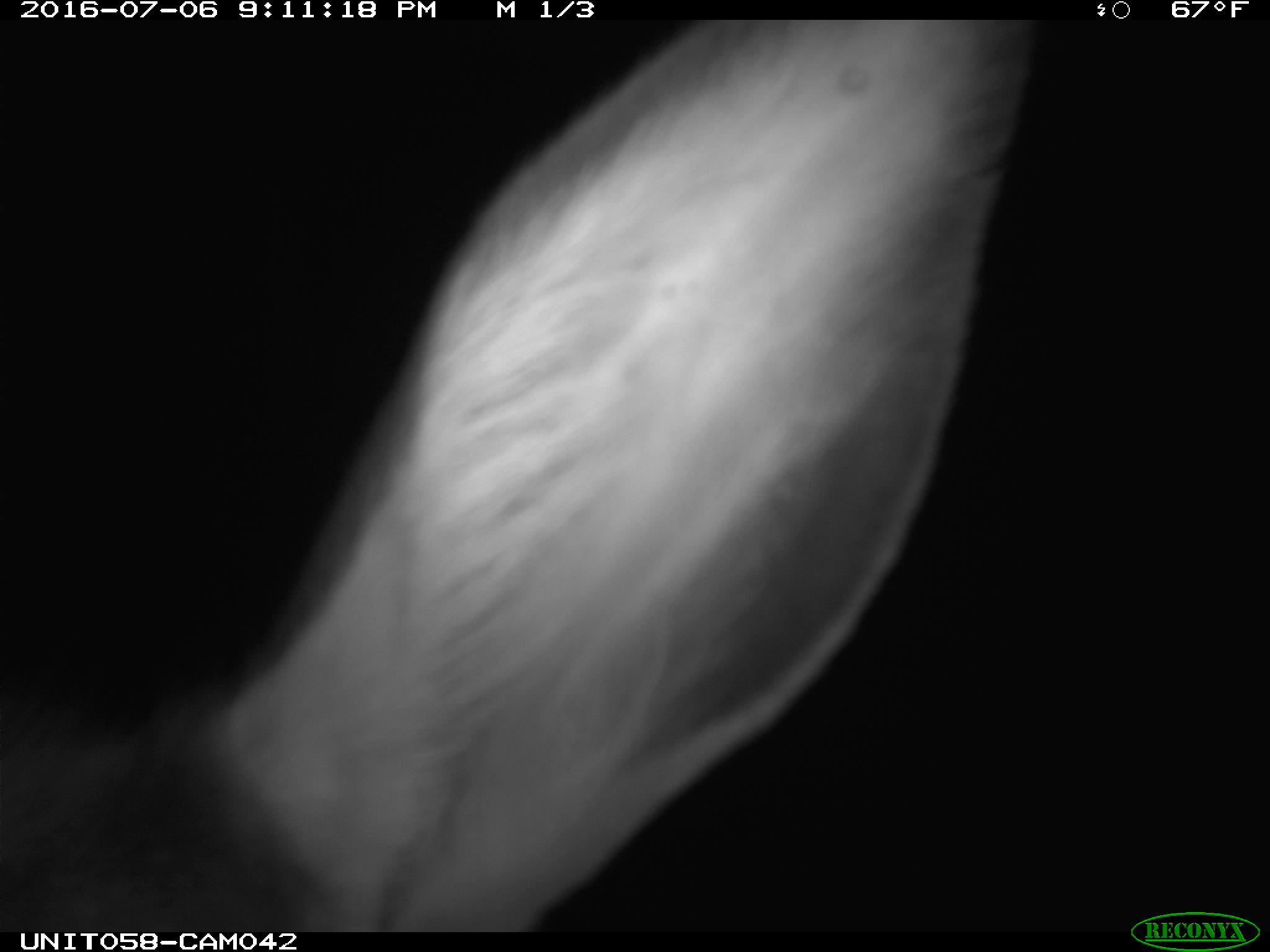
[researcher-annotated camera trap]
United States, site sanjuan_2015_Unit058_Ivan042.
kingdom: Animalia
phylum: Chordata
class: Mammalia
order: Artiodactyla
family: Cervidae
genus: Cervus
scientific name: Cervus elaphus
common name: red deer